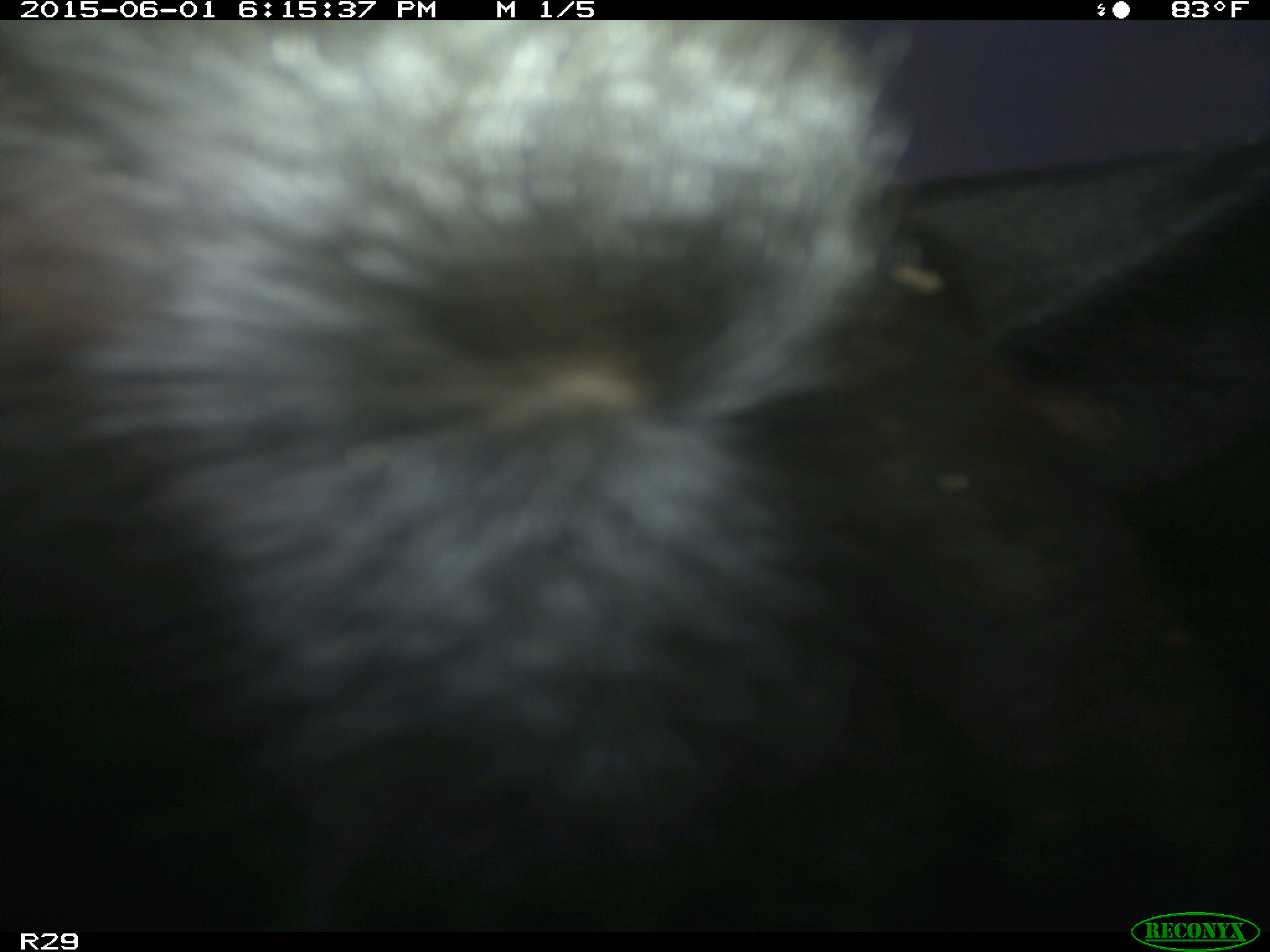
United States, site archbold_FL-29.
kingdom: Animalia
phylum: Chordata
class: Mammalia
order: Artiodactyla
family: Bovidae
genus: Bos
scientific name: Bos taurus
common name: domestic cow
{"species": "Bos taurus (domestic cow)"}